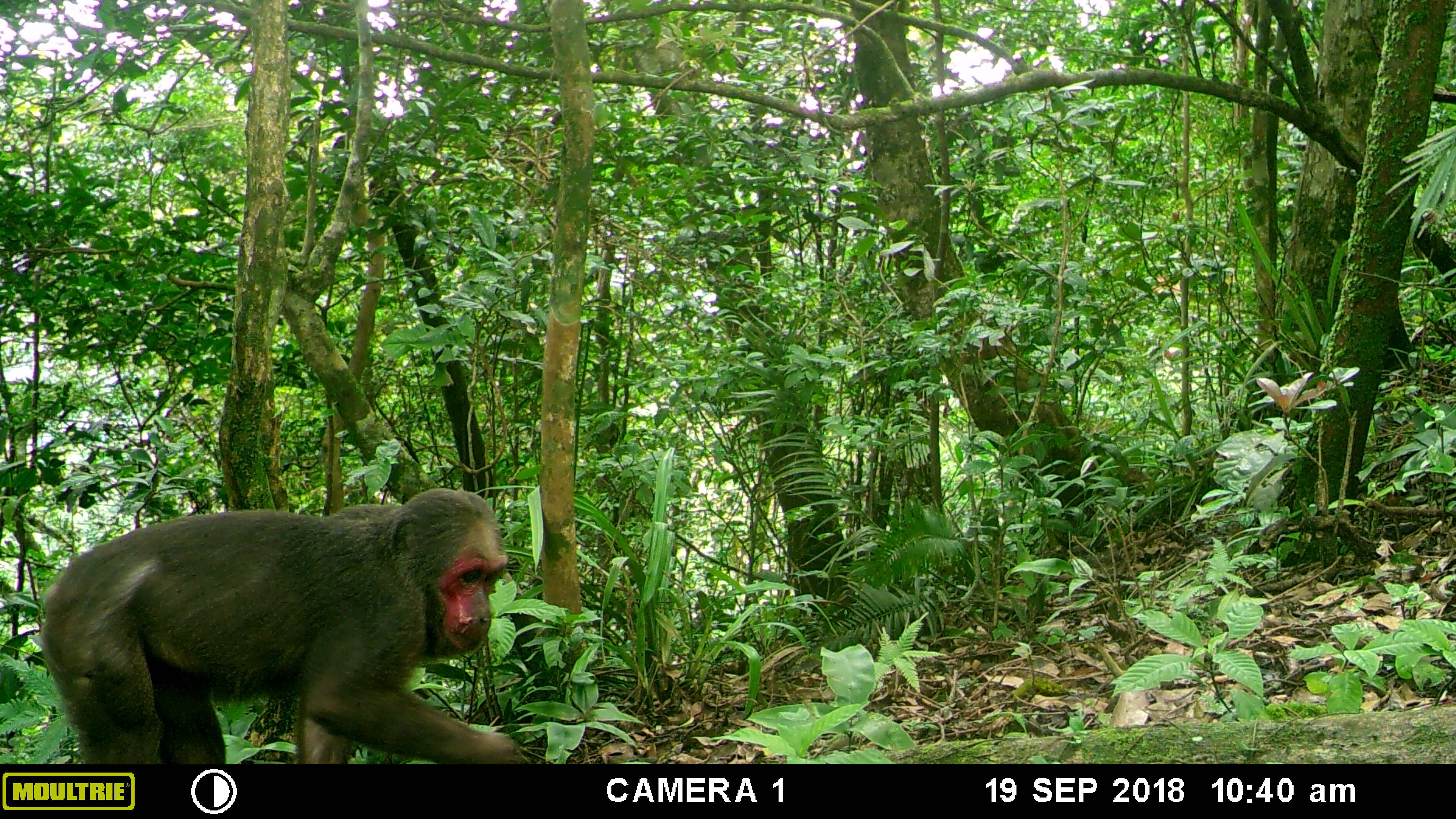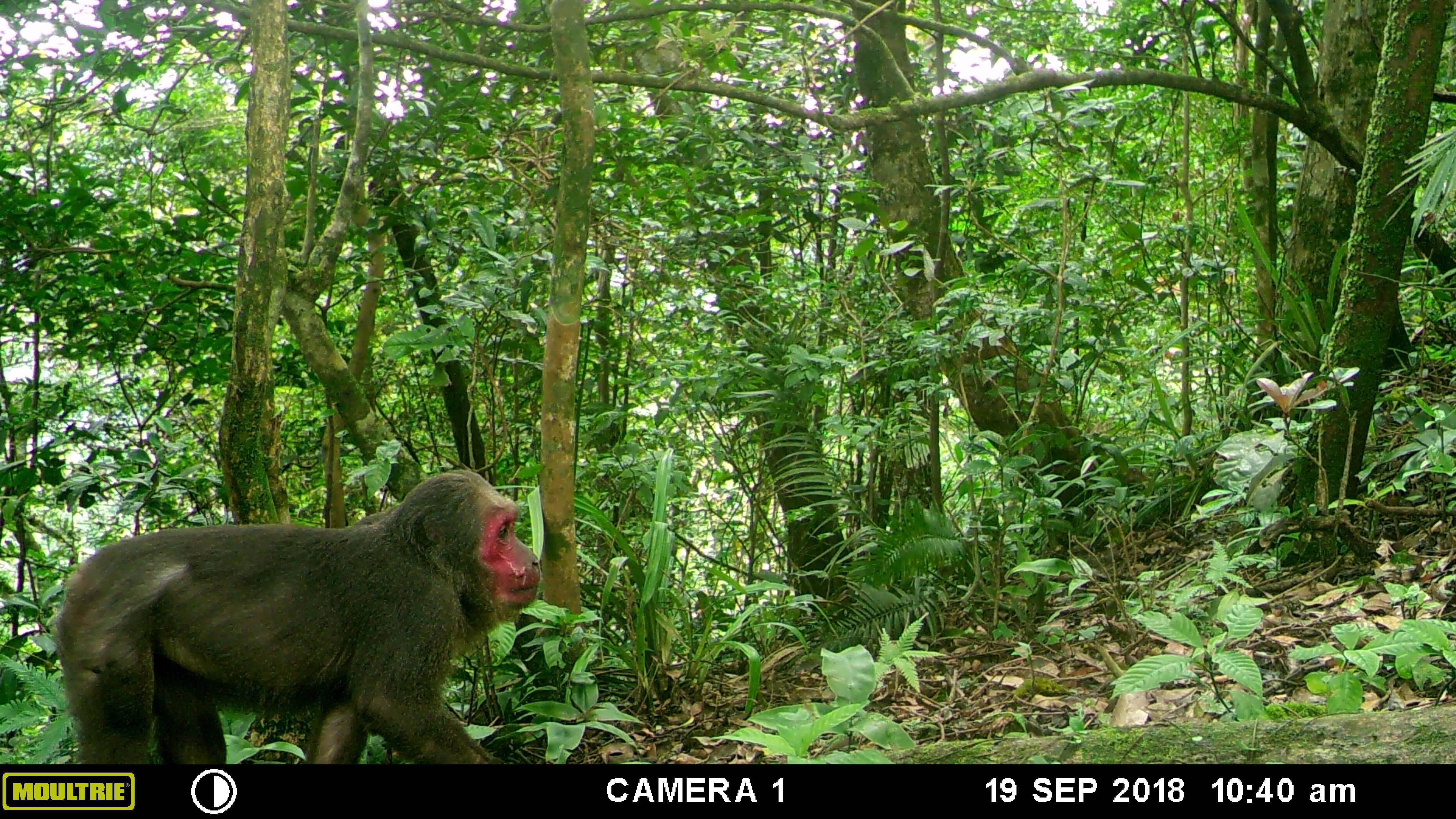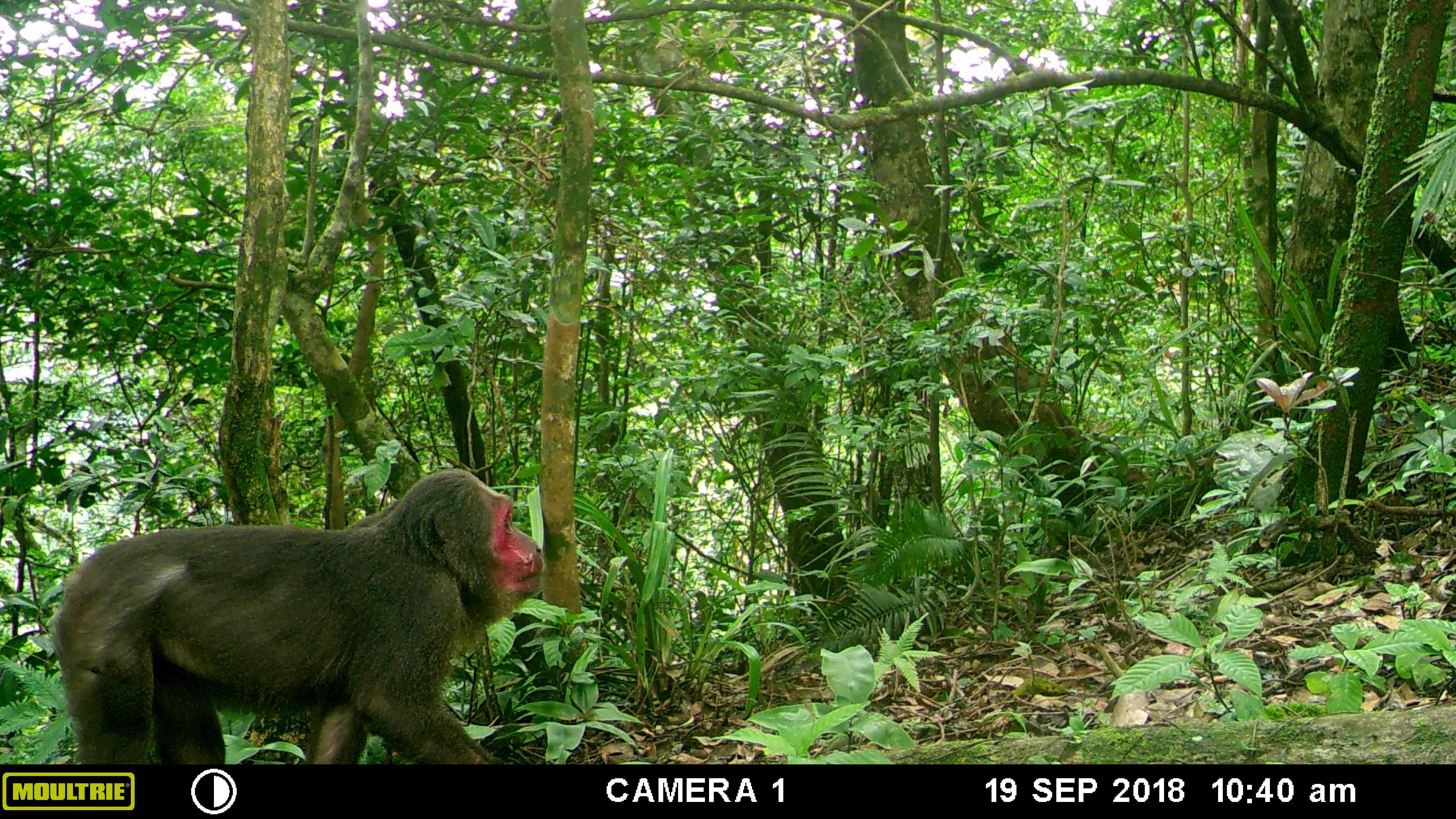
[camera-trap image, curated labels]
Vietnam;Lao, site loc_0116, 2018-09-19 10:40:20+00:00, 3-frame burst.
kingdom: Animalia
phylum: Chordata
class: Mammalia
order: Primates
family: Cercopithecidae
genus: Macaca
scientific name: Macaca arctoides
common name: stump-tailed macaque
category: stump tailed macaque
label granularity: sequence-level